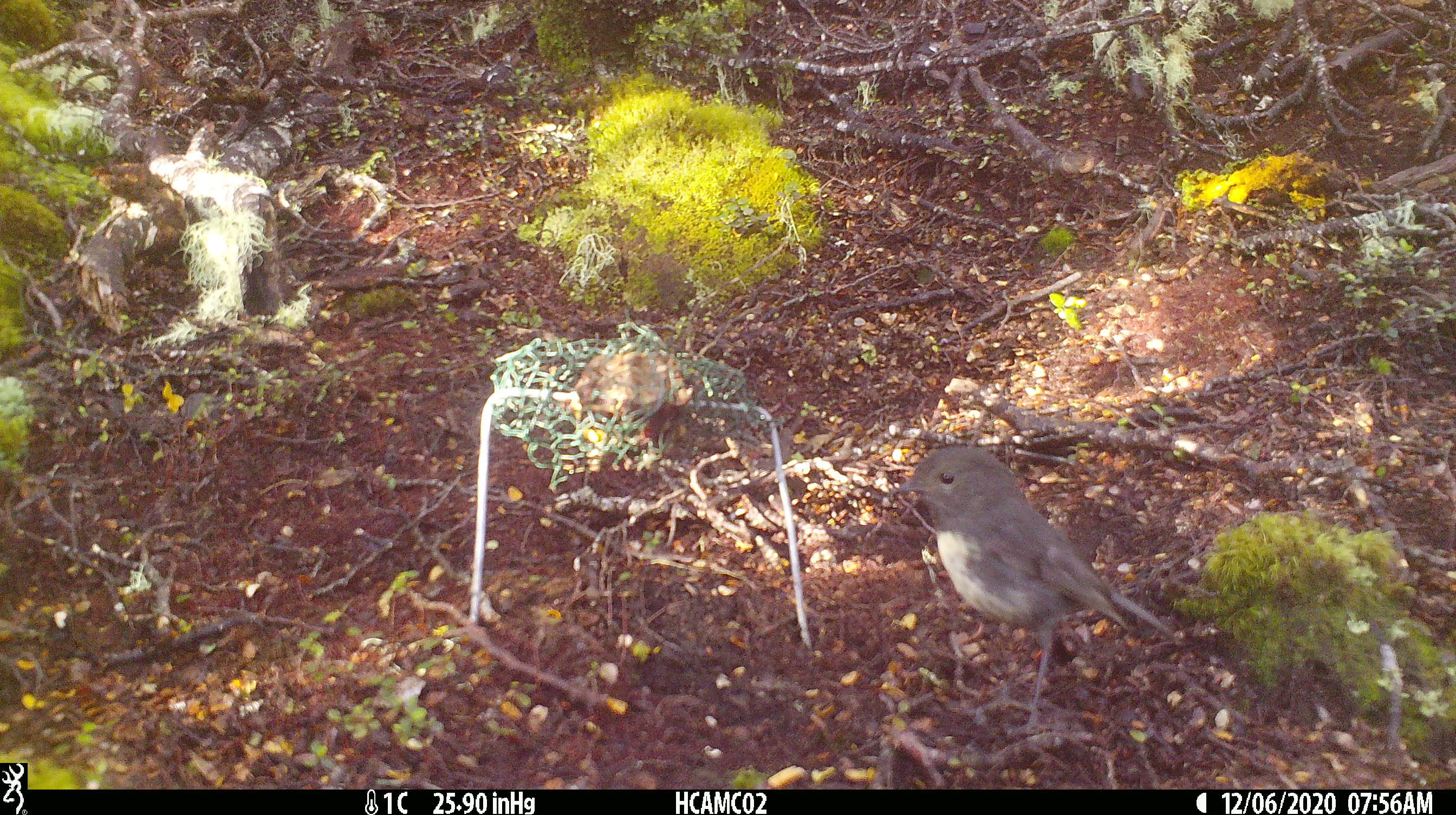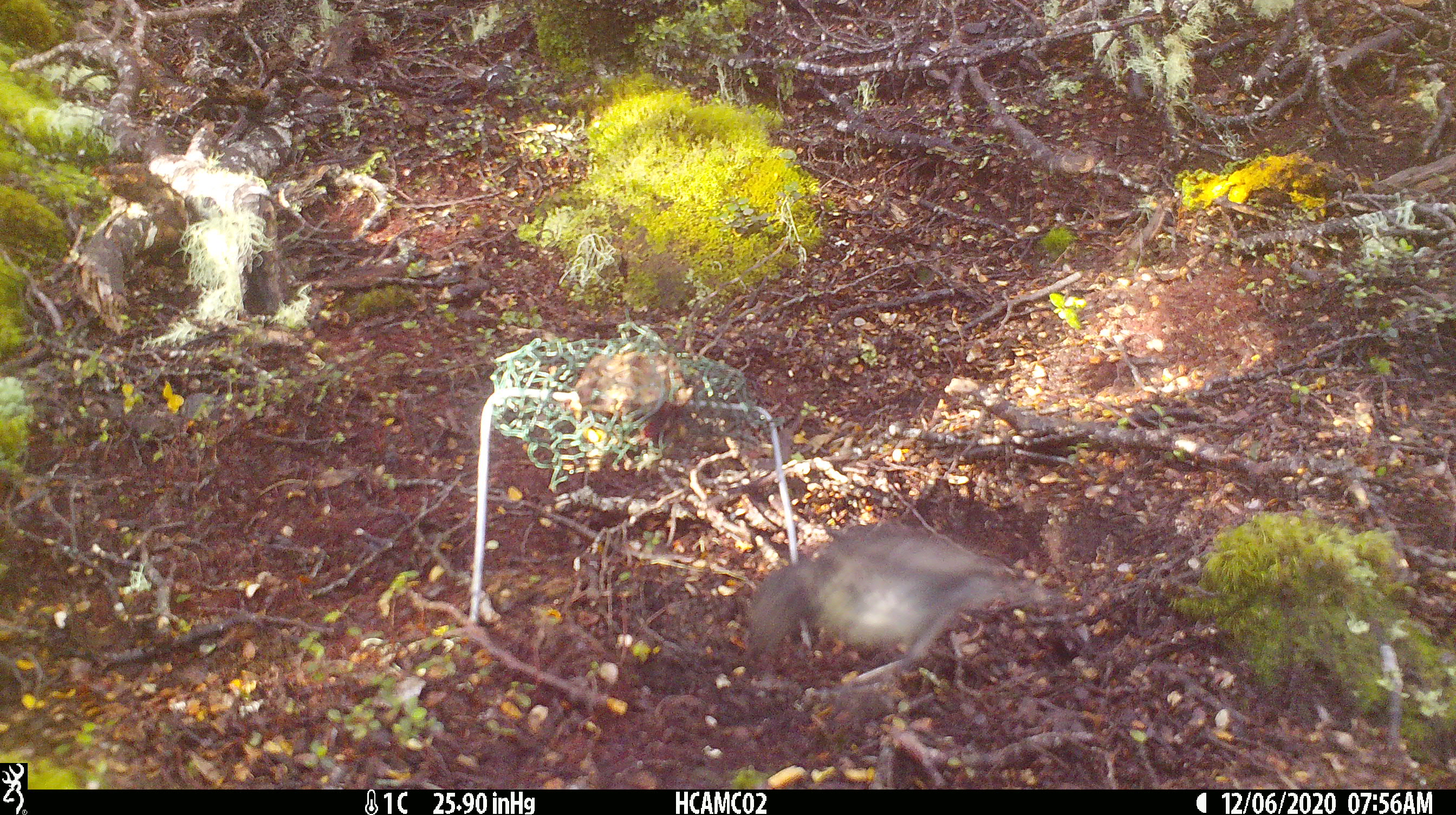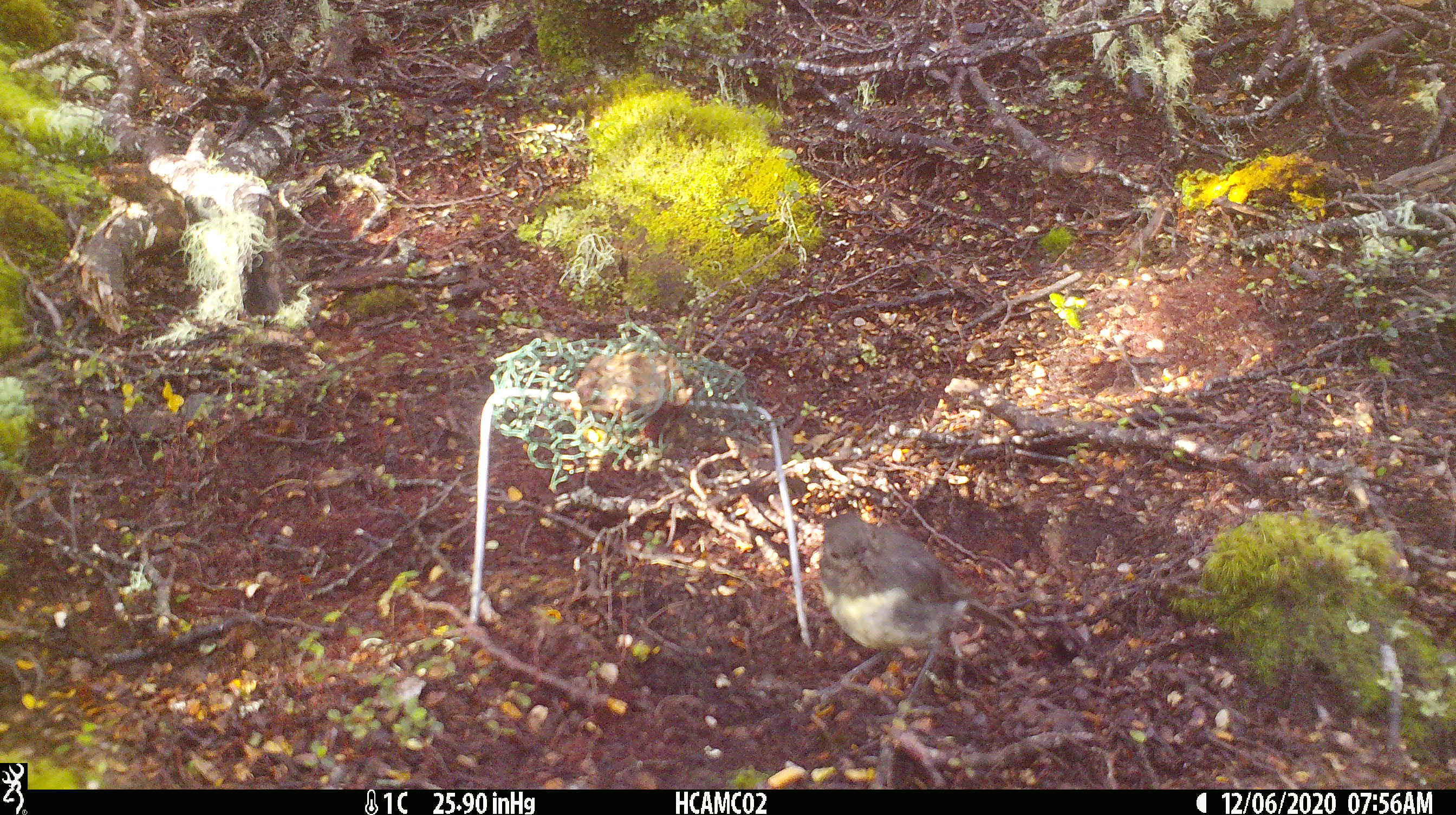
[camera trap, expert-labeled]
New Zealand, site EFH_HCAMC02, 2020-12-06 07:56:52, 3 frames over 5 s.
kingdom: Animalia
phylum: Chordata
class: Aves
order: Passeriformes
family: Petroicidae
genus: Petroica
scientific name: Petroica australis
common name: new zealand robin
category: robin